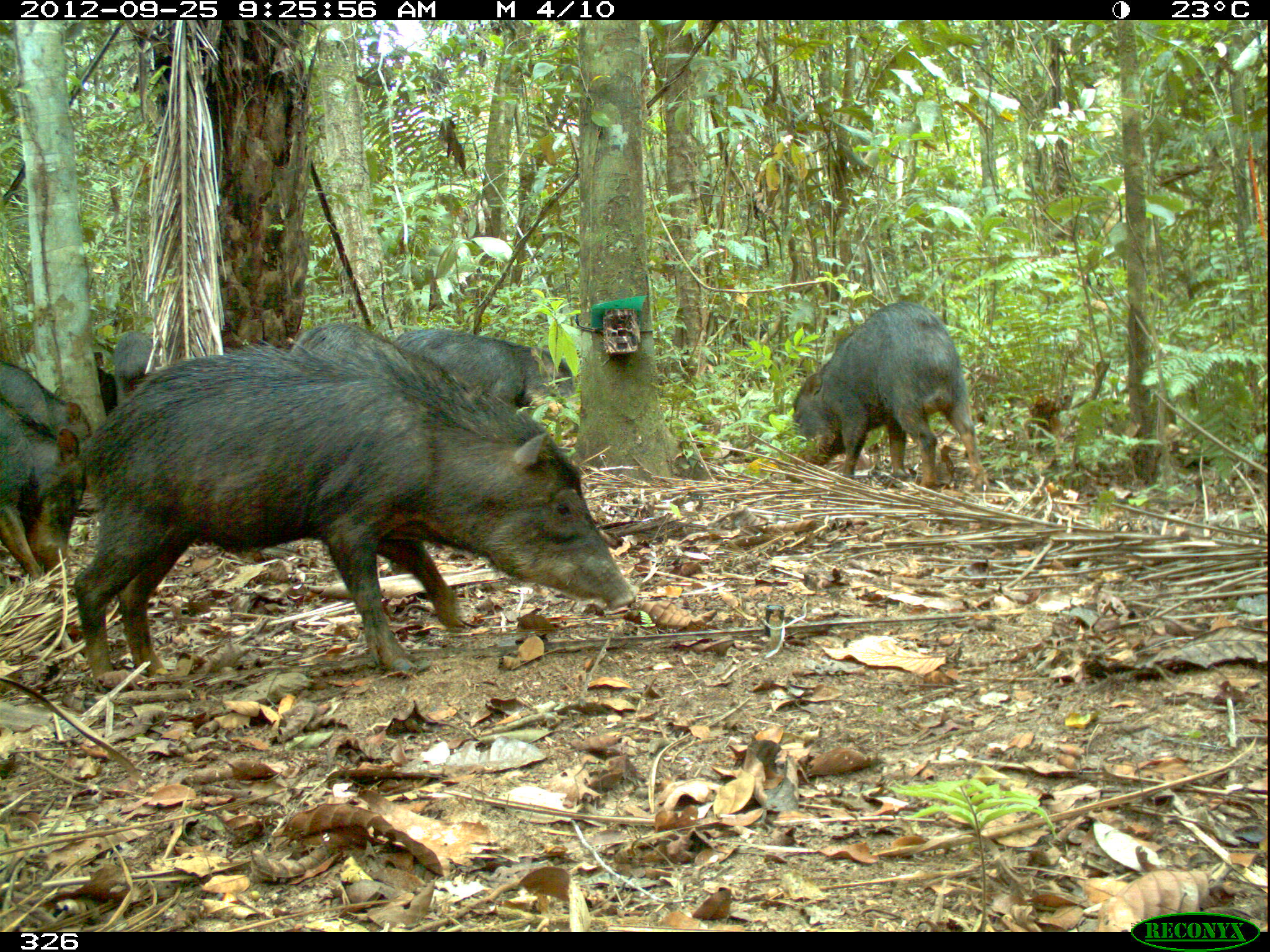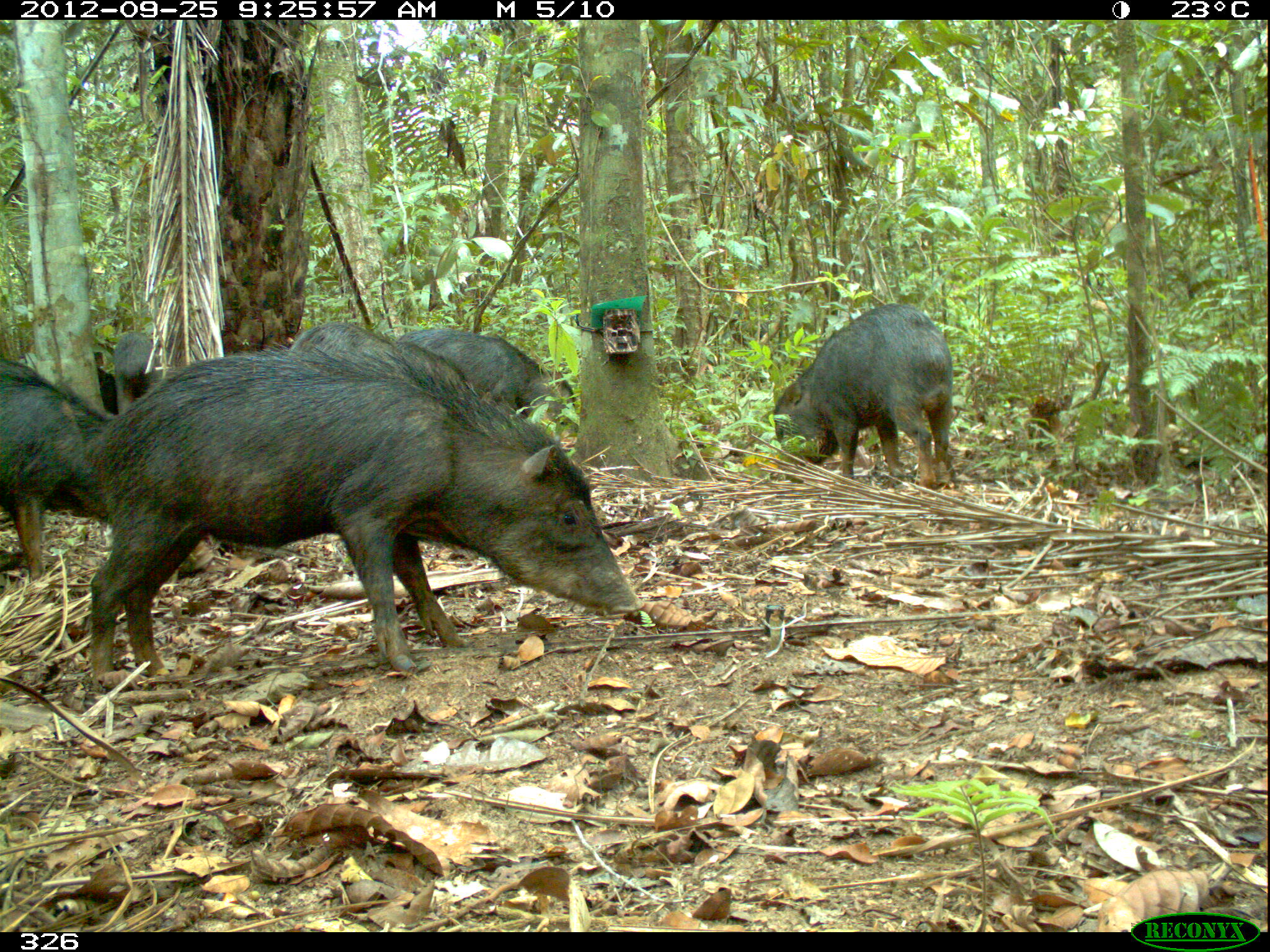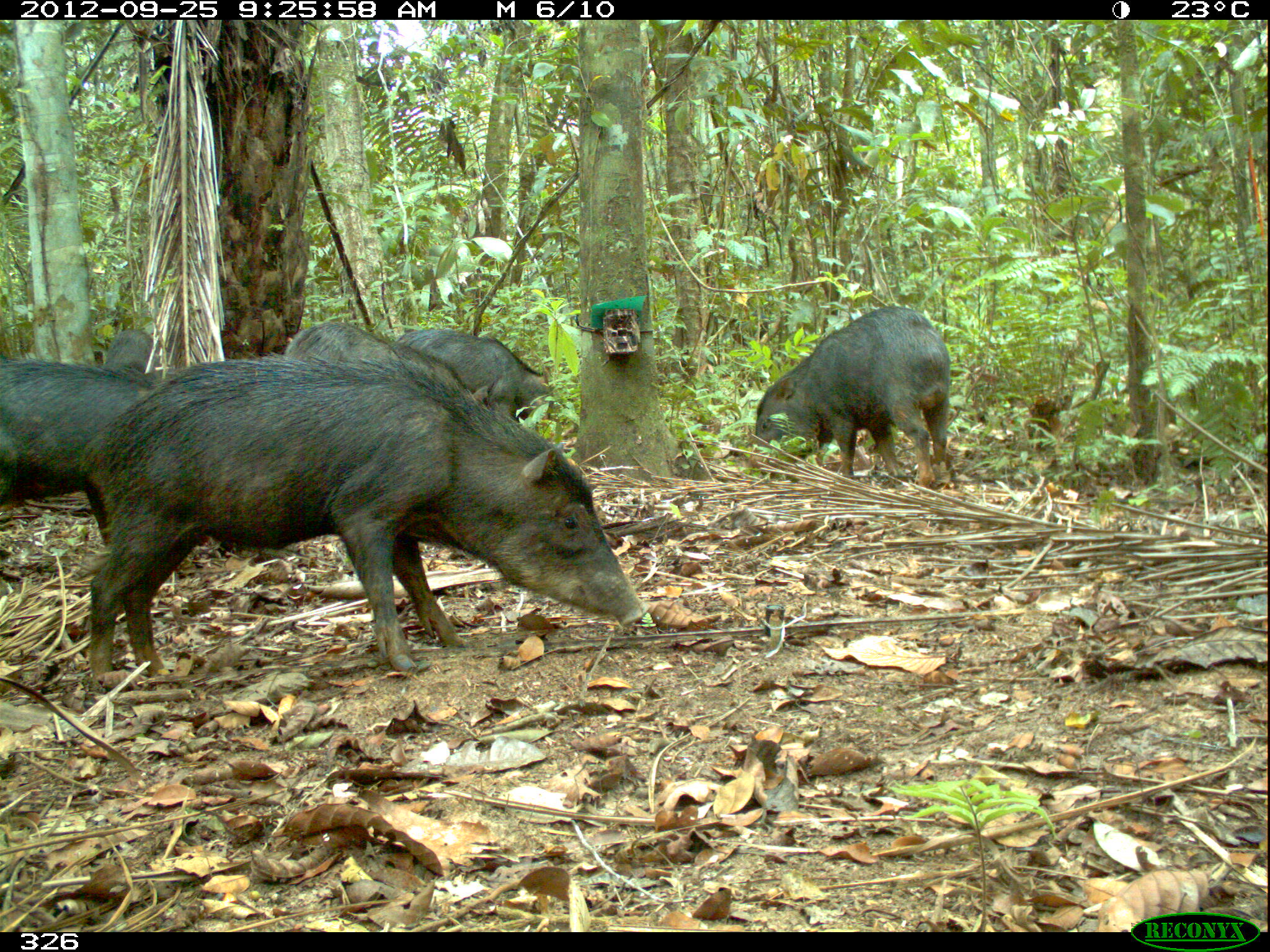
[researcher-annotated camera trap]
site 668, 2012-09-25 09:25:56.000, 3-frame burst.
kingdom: Animalia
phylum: Chordata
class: Mammalia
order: Artiodactyla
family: Tayassuidae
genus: Tayassu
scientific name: Tayassu pecari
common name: white-lipped peccary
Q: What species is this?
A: Tayassu pecari (white-lipped peccary).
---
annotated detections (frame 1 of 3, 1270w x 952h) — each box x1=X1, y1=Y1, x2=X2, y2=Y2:
tayassu pecari: x1=74, y1=341, x2=638, y2=673; x1=792, y1=303, x2=992, y2=493; x1=286, y1=322, x2=496, y2=400; x1=391, y1=325, x2=562, y2=419; x1=0, y1=411, x2=89, y2=572; x1=0, y1=349, x2=92, y2=454; x1=113, y1=330, x2=162, y2=408; x1=538, y1=341, x2=575, y2=397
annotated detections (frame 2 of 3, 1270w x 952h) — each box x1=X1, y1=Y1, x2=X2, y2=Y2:
tayassu pecari: x1=74, y1=341, x2=638, y2=681; x1=0, y1=385, x2=213, y2=572; x1=769, y1=300, x2=959, y2=490; x1=295, y1=320, x2=553, y2=445; x1=398, y1=326, x2=575, y2=424; x1=0, y1=357, x2=117, y2=420; x1=114, y1=329, x2=170, y2=419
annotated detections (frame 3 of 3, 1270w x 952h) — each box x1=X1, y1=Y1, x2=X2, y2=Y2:
tayassu pecari: x1=74, y1=351, x2=643, y2=681; x1=753, y1=300, x2=959, y2=490; x1=0, y1=357, x2=158, y2=497; x1=285, y1=320, x2=490, y2=401; x1=398, y1=326, x2=555, y2=424; x1=105, y1=329, x2=147, y2=375